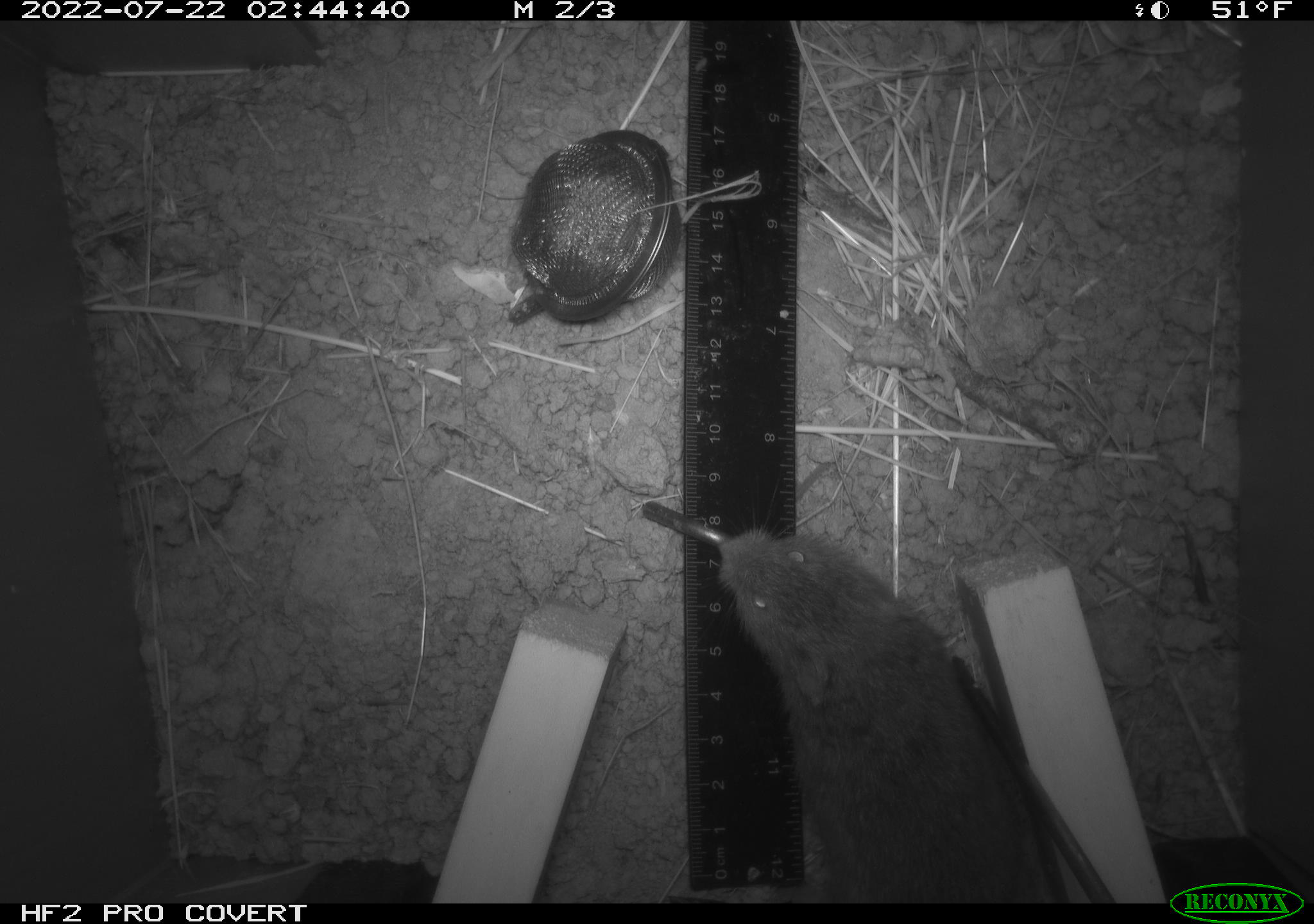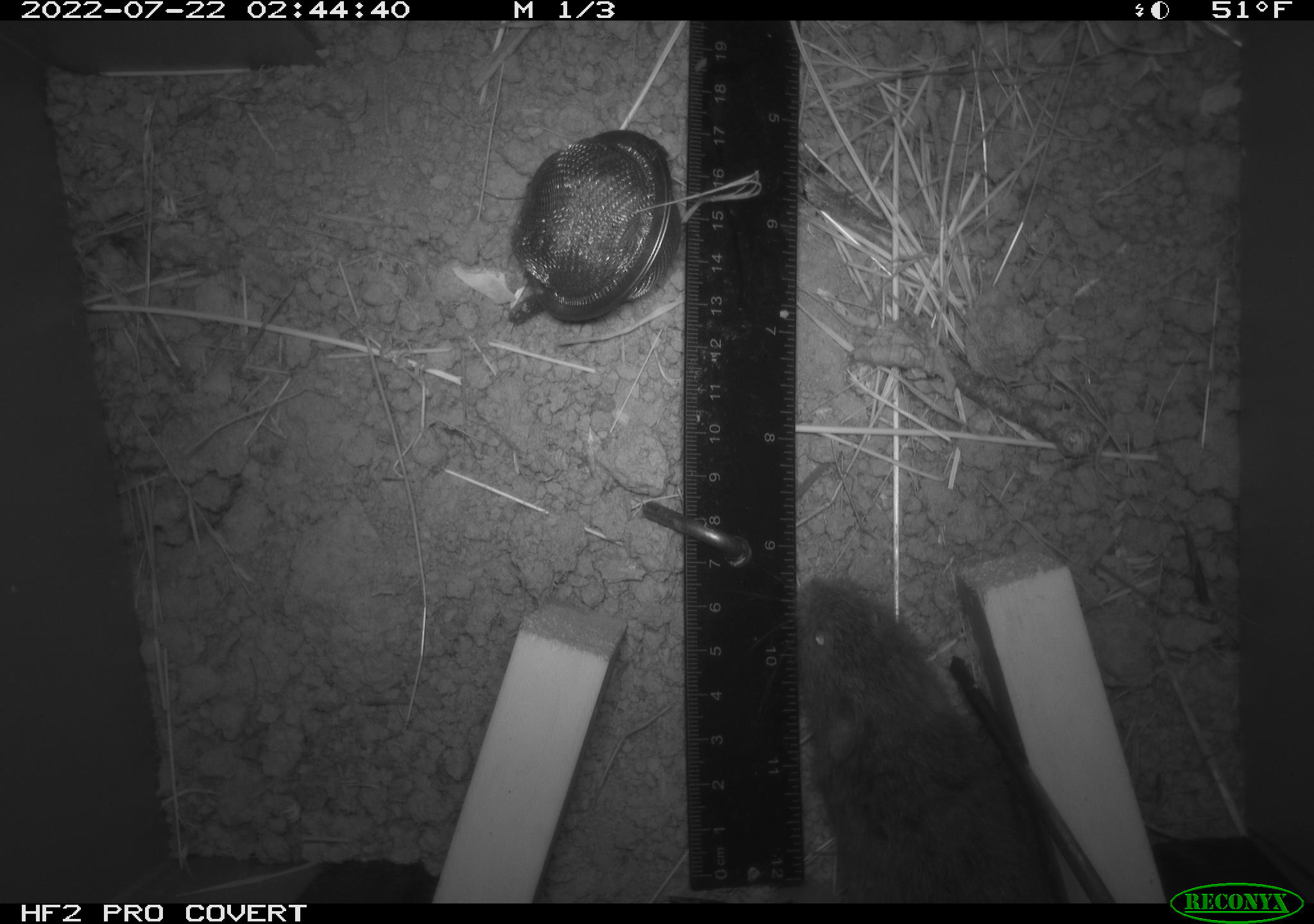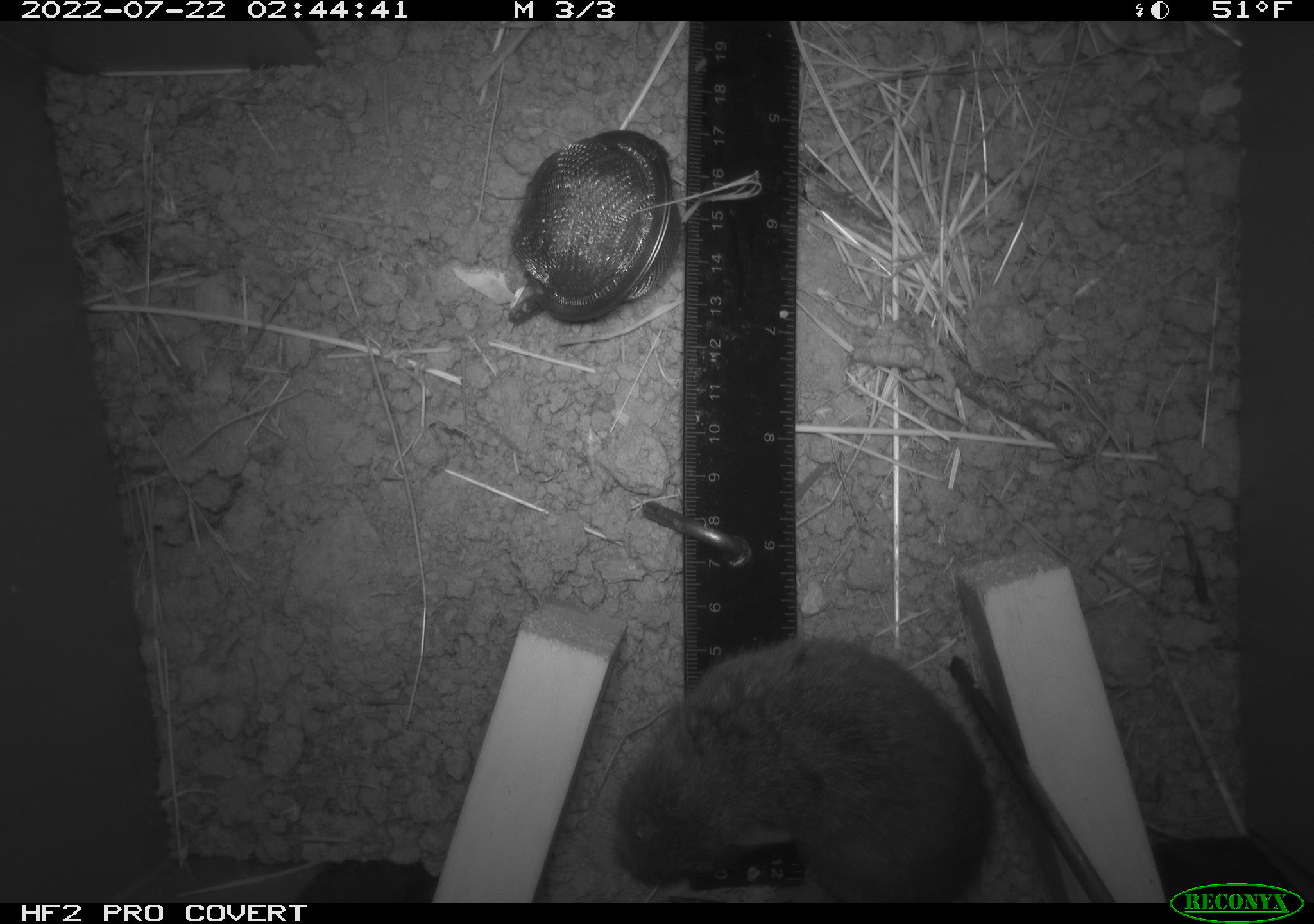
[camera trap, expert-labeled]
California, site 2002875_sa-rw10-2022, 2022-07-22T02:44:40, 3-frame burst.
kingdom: Animalia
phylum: Chordata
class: Mammalia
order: Rodentia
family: Cricetidae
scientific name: Arvicolinae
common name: voles, lemmings, and muskrats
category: arvicolinae subfamily